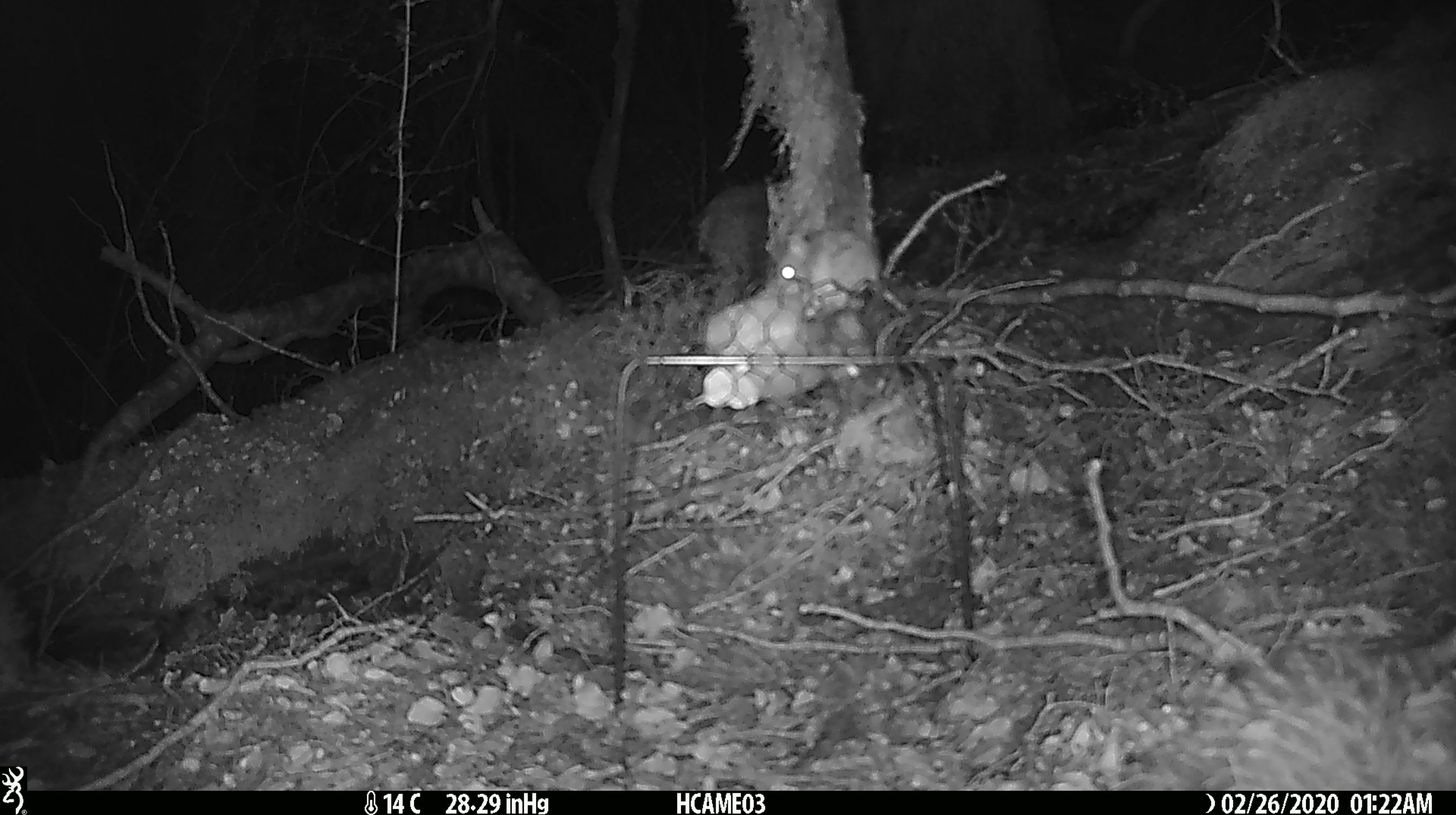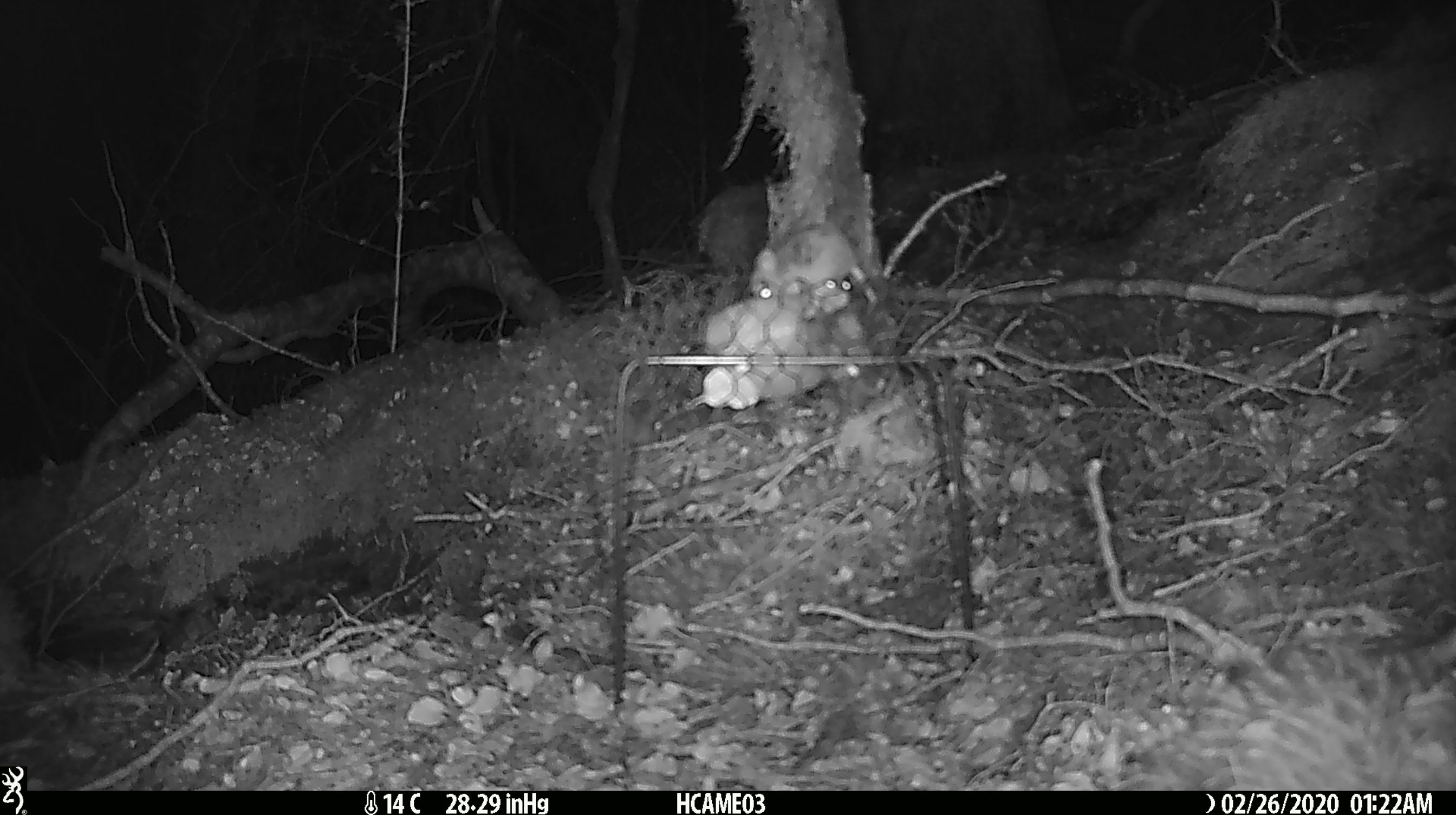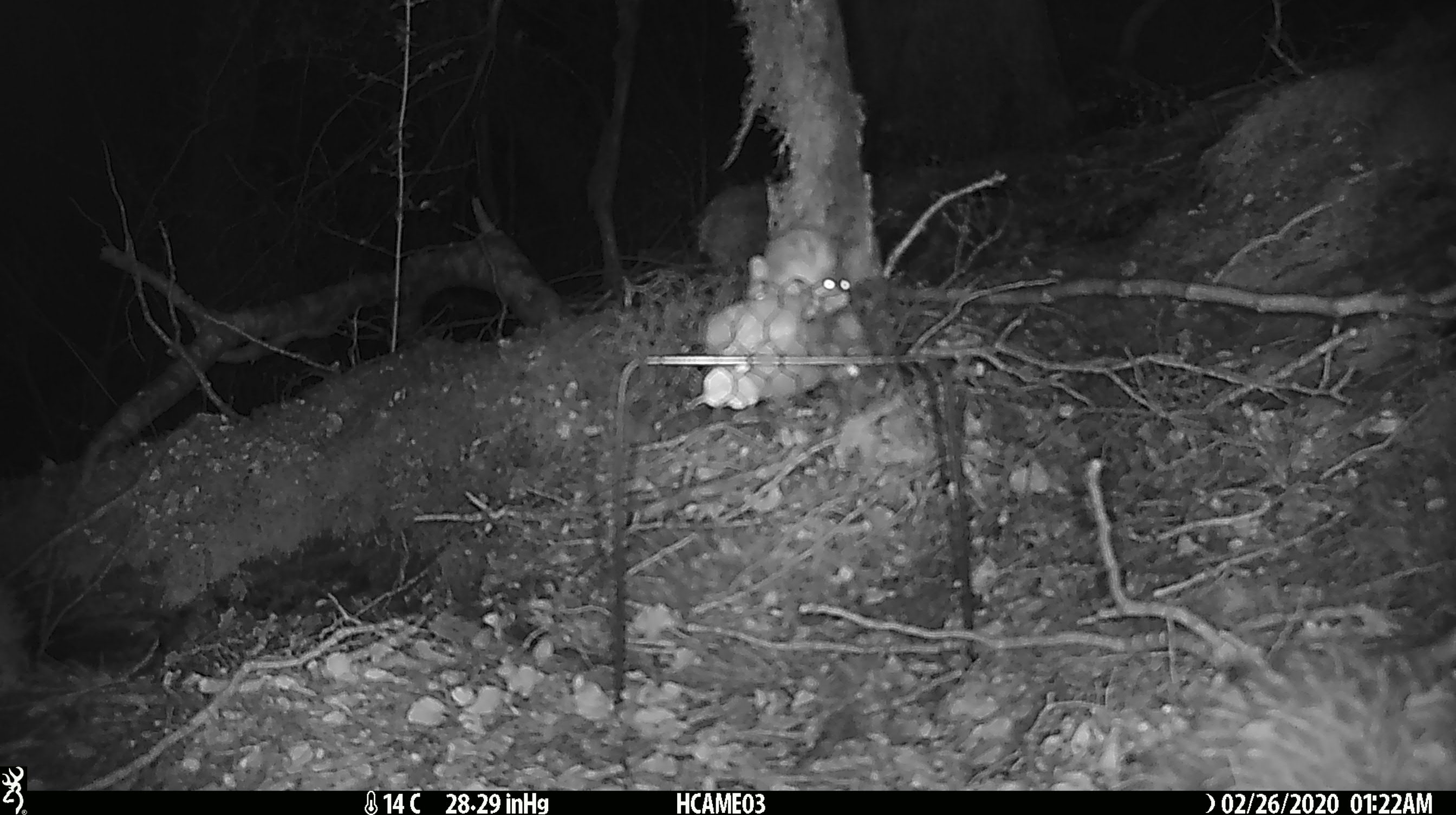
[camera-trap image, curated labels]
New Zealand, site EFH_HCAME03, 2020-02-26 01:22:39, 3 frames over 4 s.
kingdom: Animalia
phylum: Chordata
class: Mammalia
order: Rodentia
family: Muridae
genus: Mus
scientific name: Mus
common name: mouse